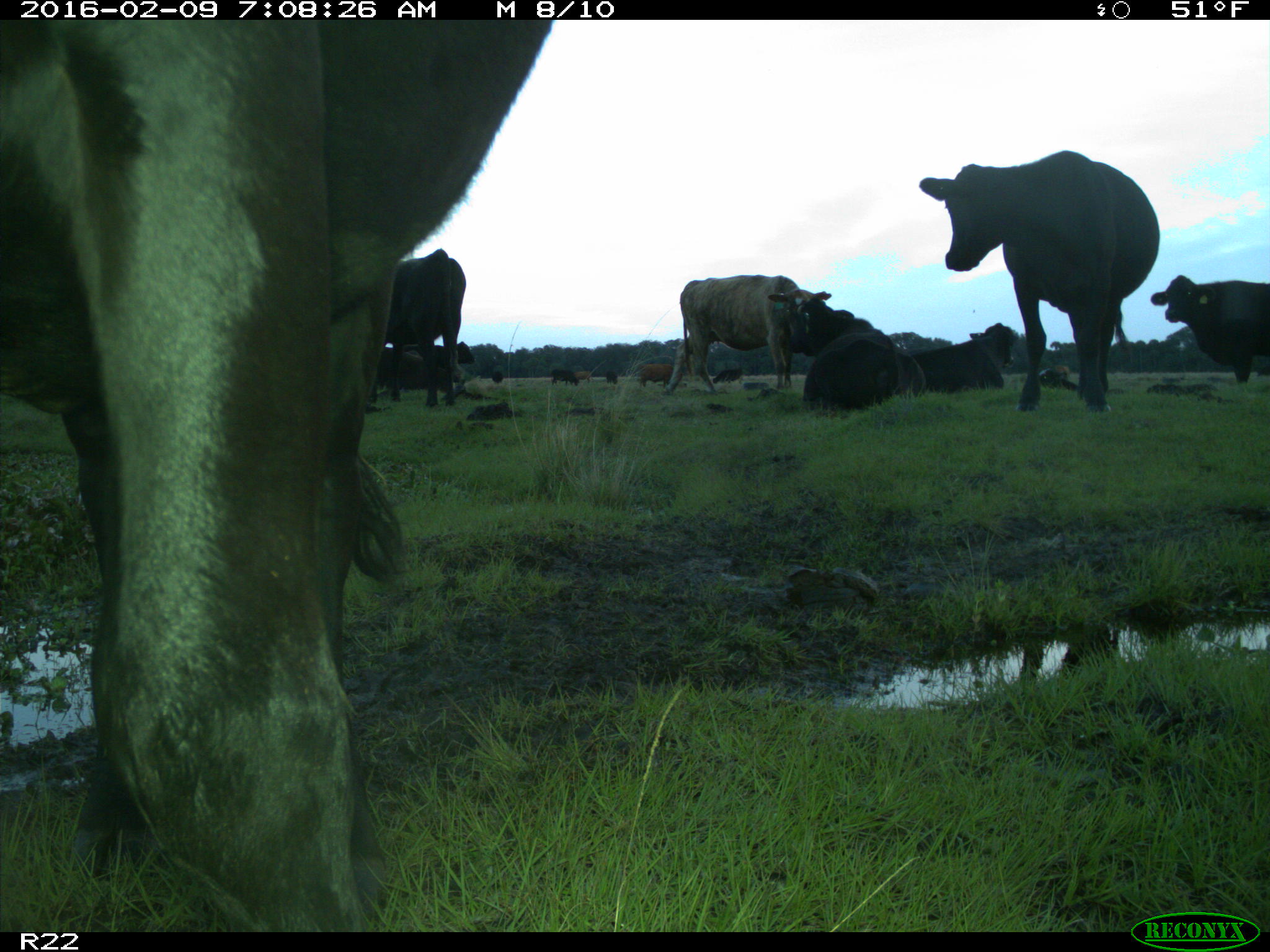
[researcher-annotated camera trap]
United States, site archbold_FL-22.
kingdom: Animalia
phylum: Chordata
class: Mammalia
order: Artiodactyla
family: Bovidae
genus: Bos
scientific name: Bos taurus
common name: domestic cow